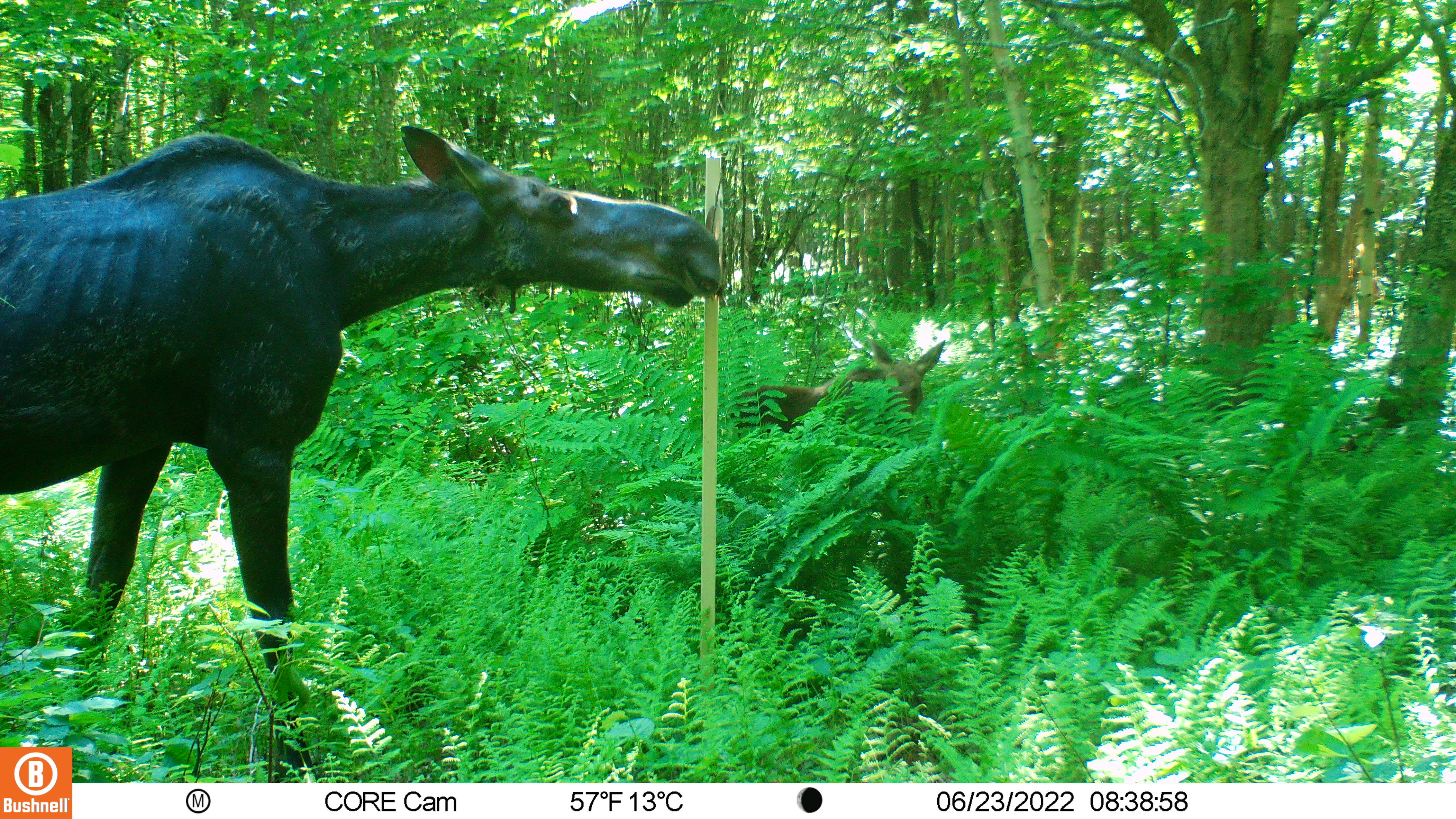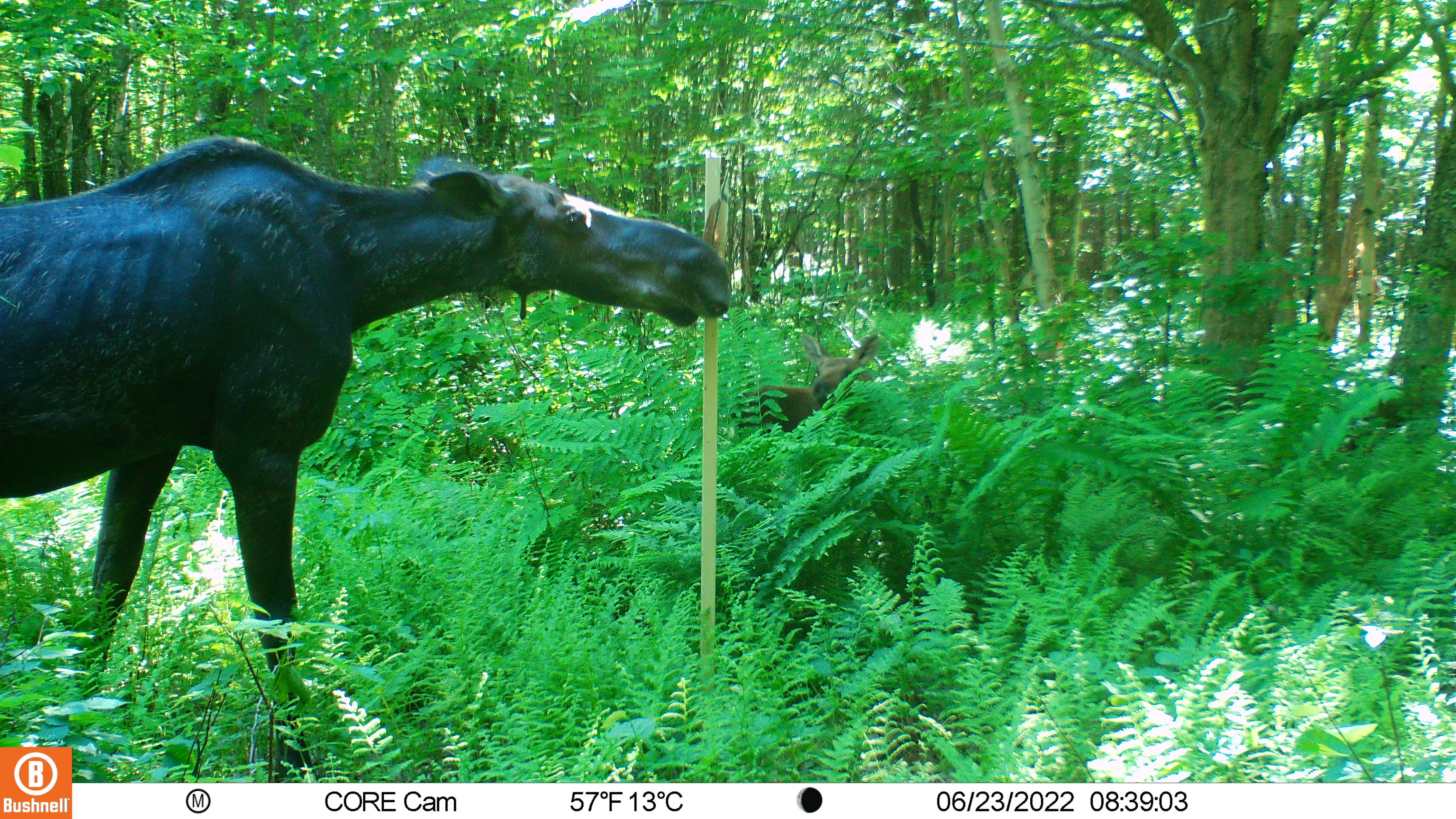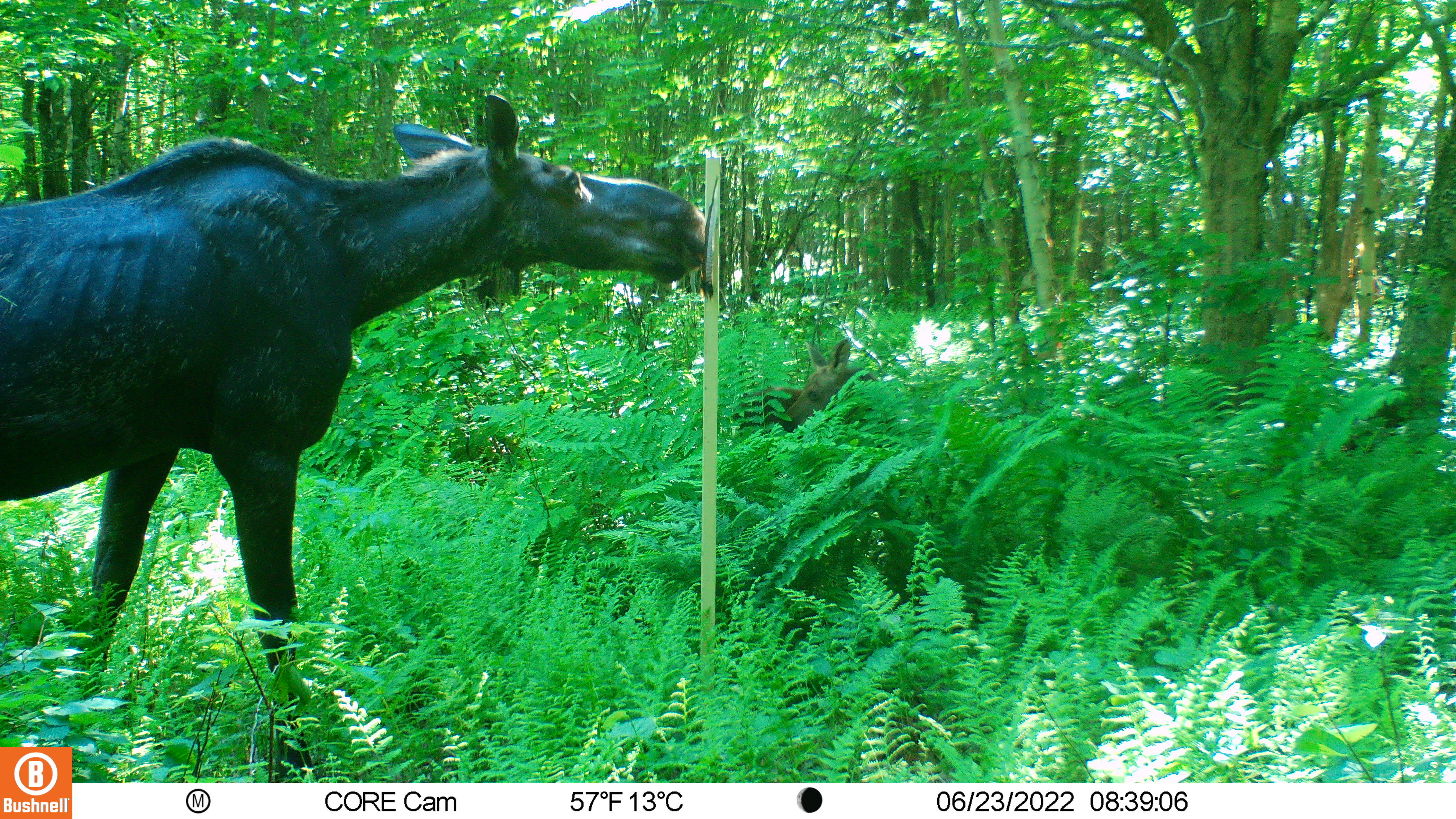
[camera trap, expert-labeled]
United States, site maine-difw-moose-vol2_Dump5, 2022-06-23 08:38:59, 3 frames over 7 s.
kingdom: Animalia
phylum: Chordata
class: Mammalia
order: Artiodactyla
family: Cervidae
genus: Alces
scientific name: Alces alces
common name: moose